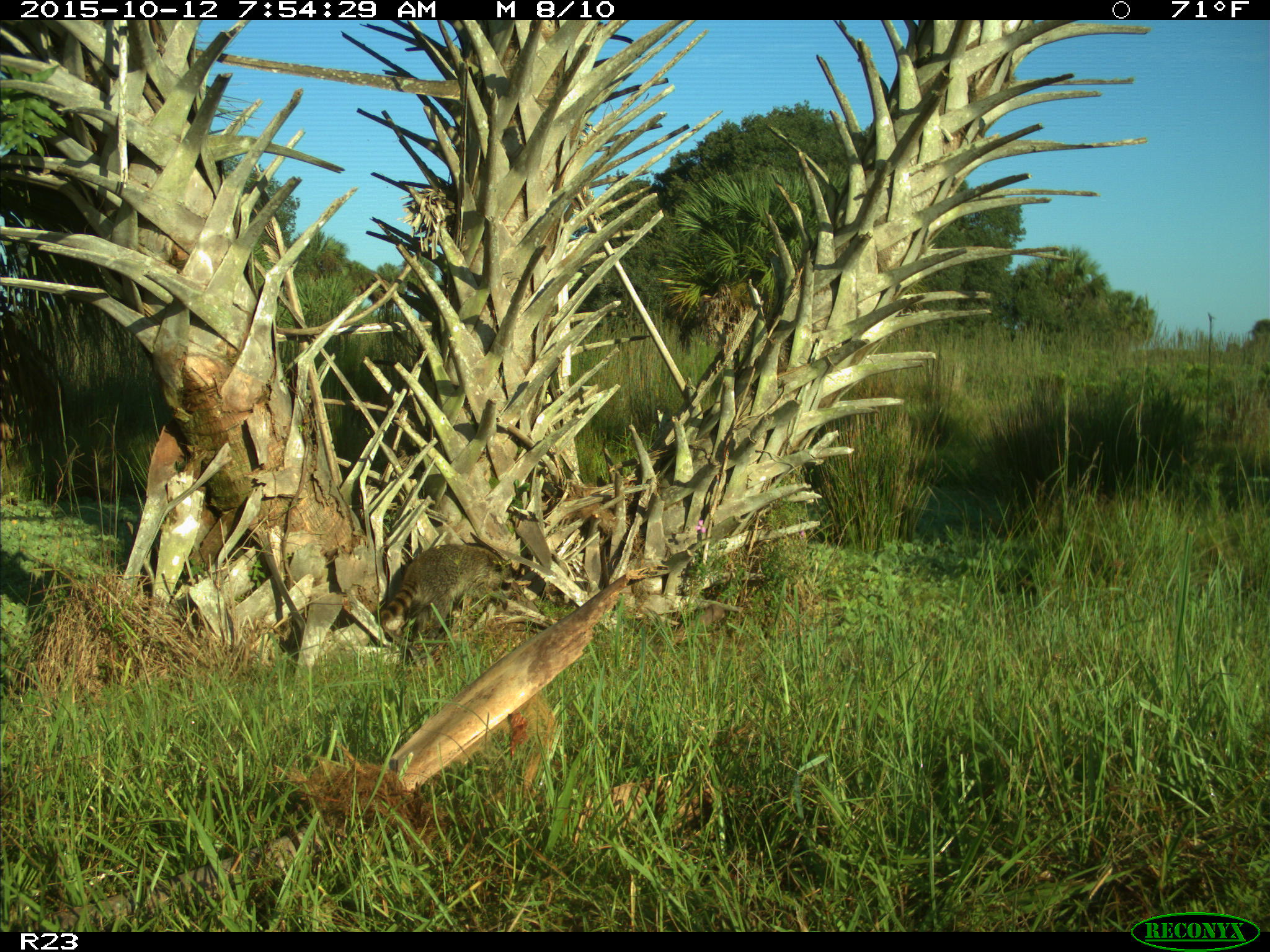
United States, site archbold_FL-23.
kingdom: Animalia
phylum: Chordata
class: Mammalia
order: Carnivora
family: Procyonidae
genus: Procyon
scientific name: Procyon lotor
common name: common raccoon